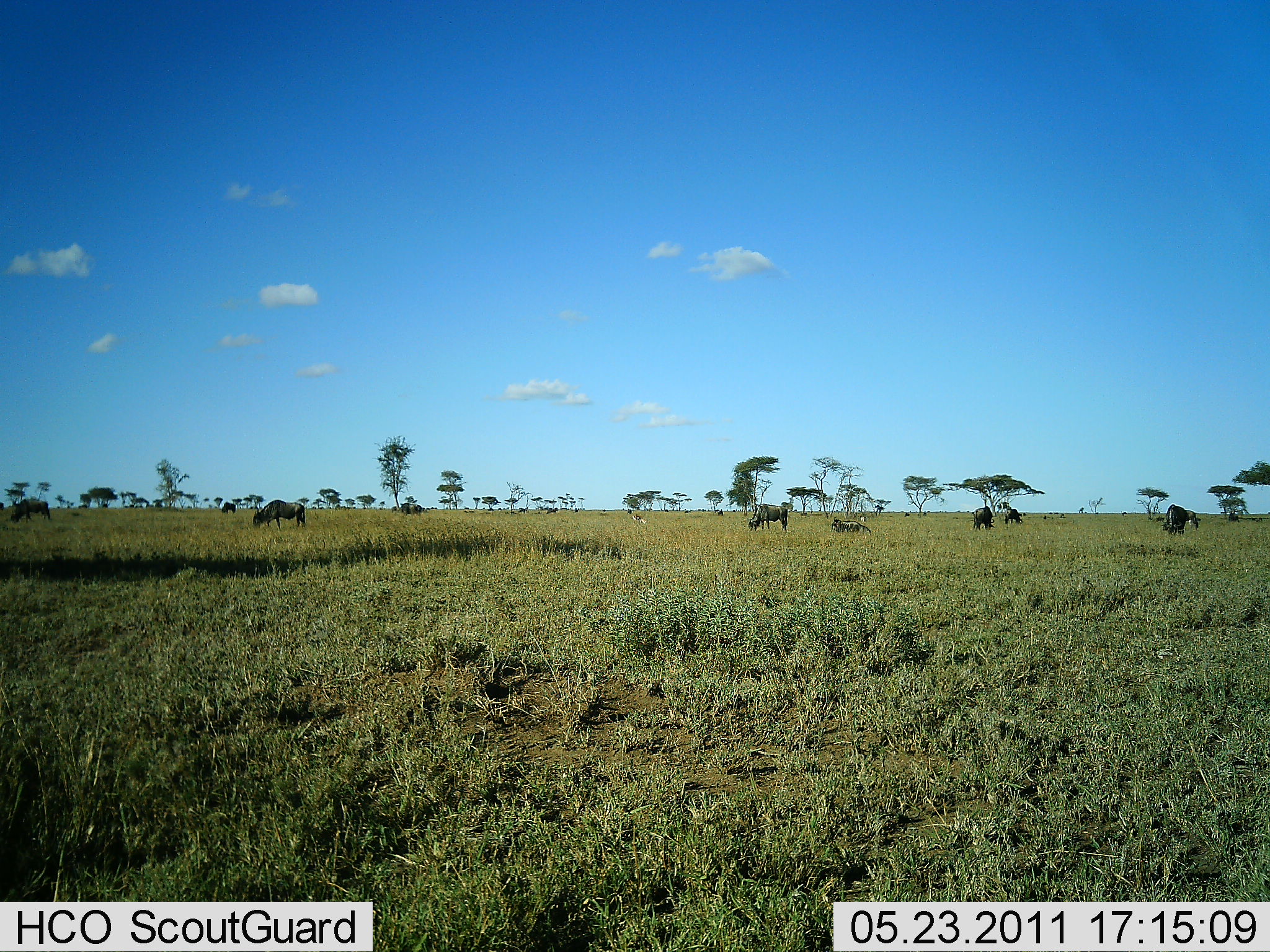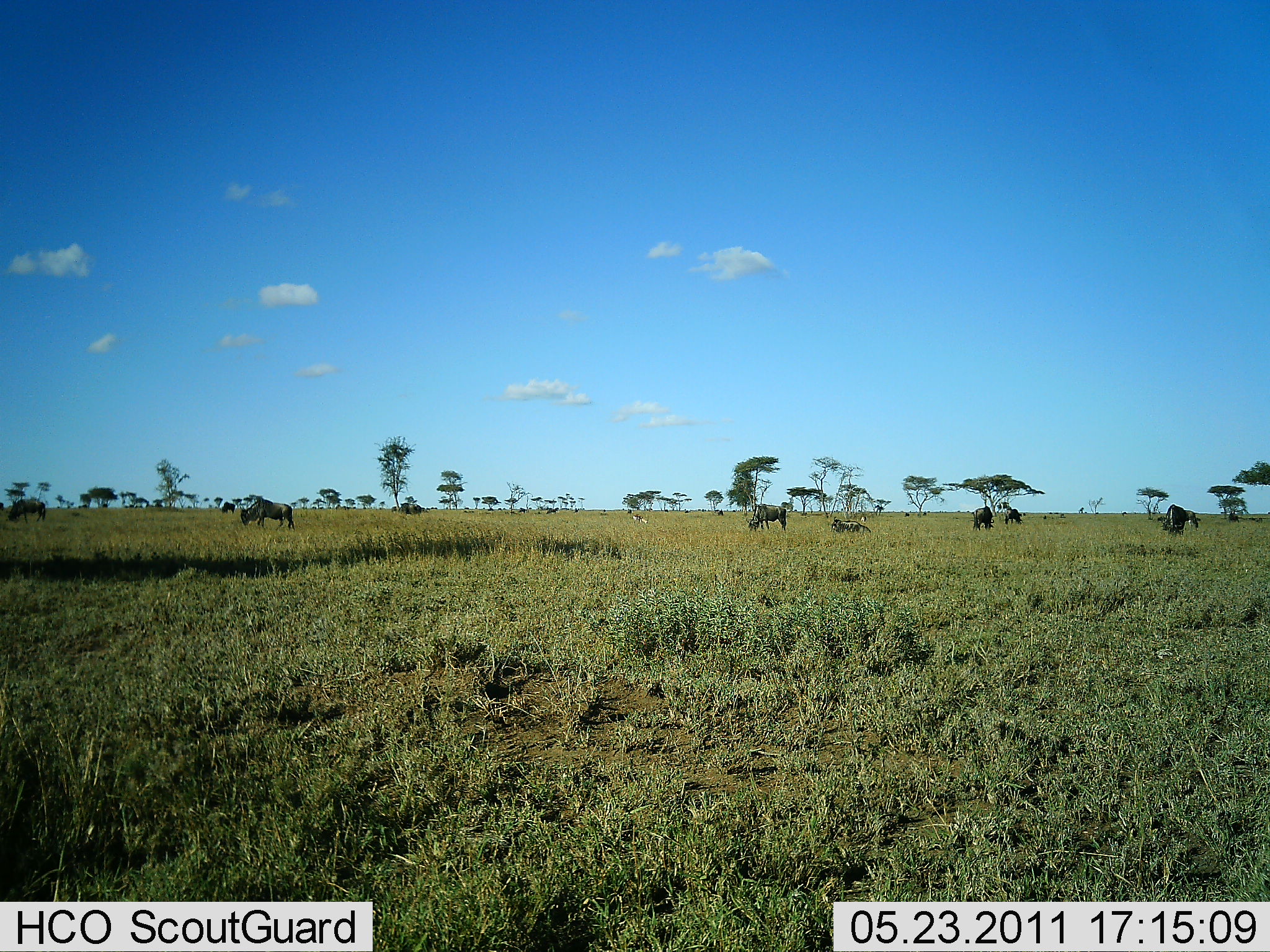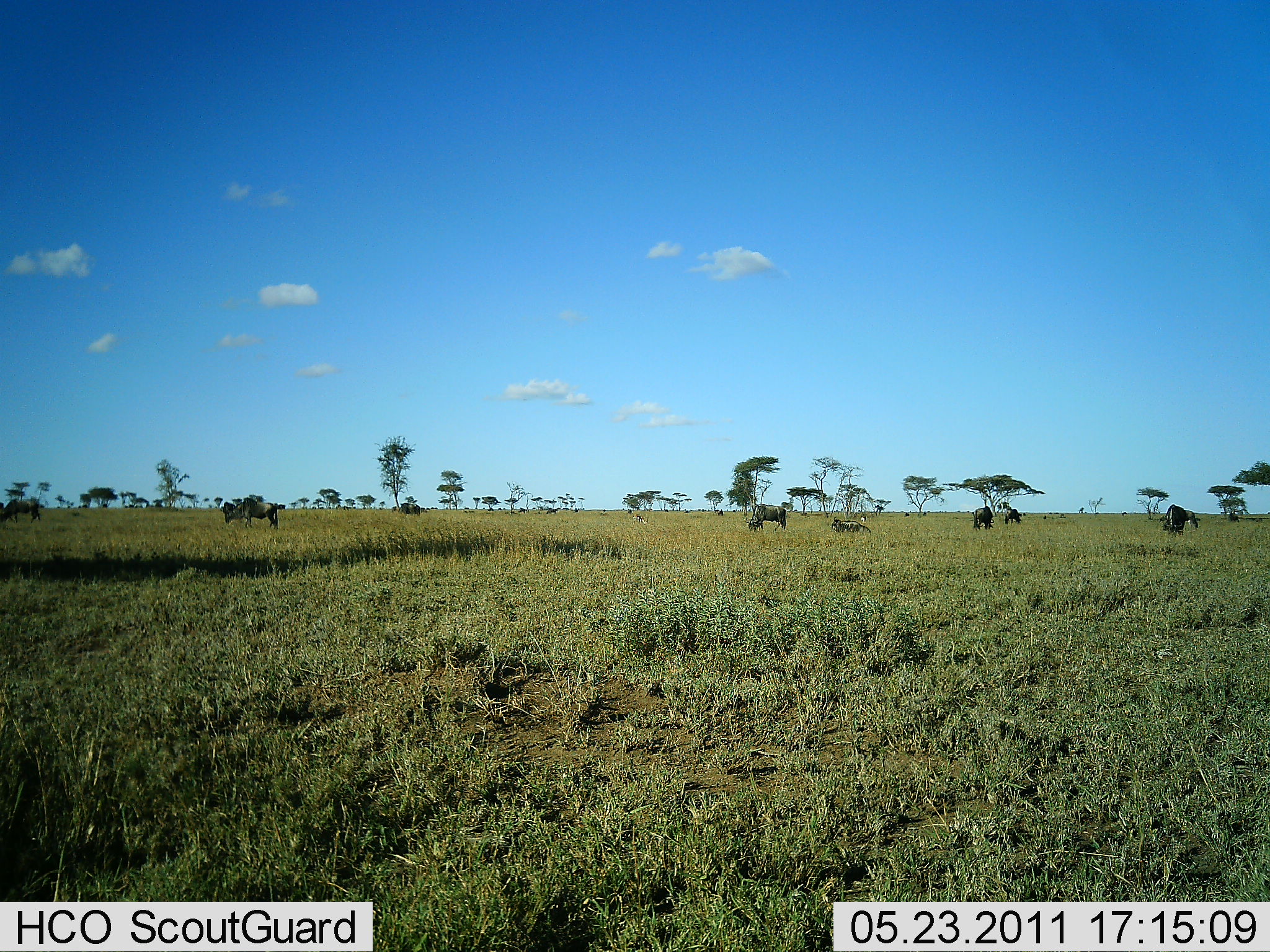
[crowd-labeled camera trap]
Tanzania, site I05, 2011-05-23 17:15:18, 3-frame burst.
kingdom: Animalia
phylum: Chordata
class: Mammalia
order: Artiodactyla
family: Bovidae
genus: Connochaetes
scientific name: Connochaetes taurinus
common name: blue wildebeest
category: wildebeest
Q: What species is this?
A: Wildebeest (blue wildebeest) (Connochaetes taurinus).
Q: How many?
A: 7.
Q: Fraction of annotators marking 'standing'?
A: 50%.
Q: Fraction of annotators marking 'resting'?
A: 14%.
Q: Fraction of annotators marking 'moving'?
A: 57%.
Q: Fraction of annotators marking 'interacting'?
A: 0%.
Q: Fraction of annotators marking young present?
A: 0%.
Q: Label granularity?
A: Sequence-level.